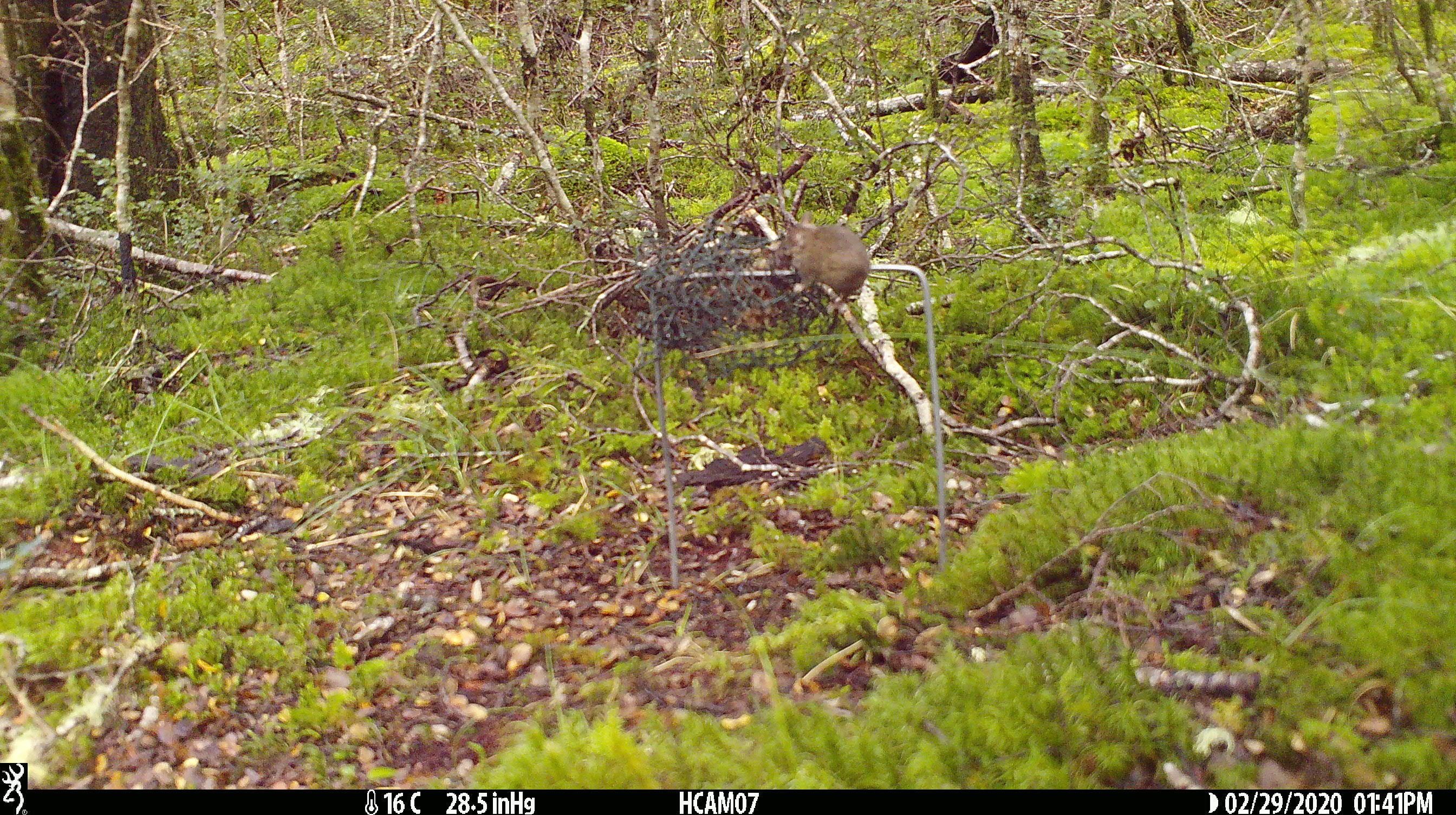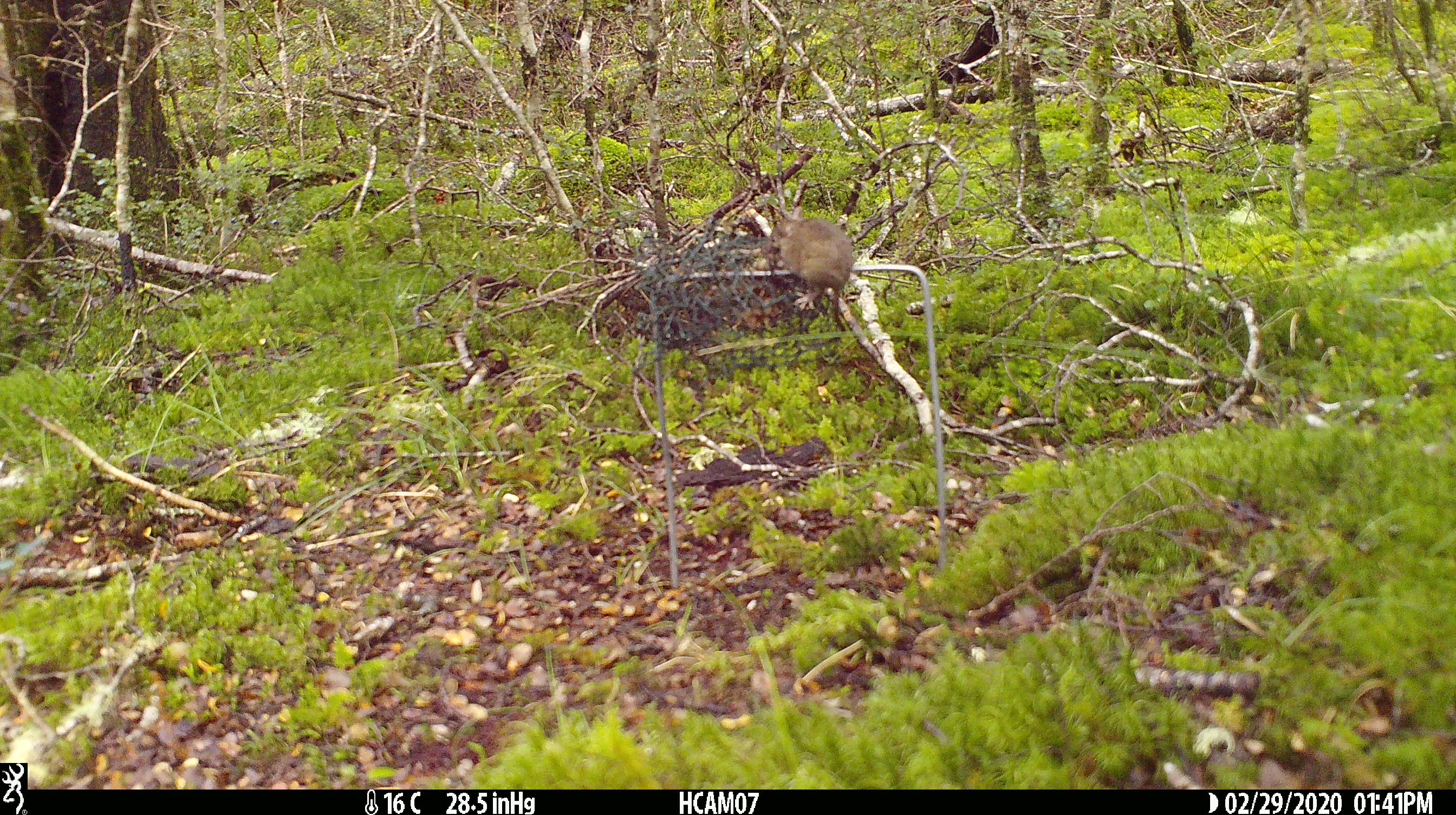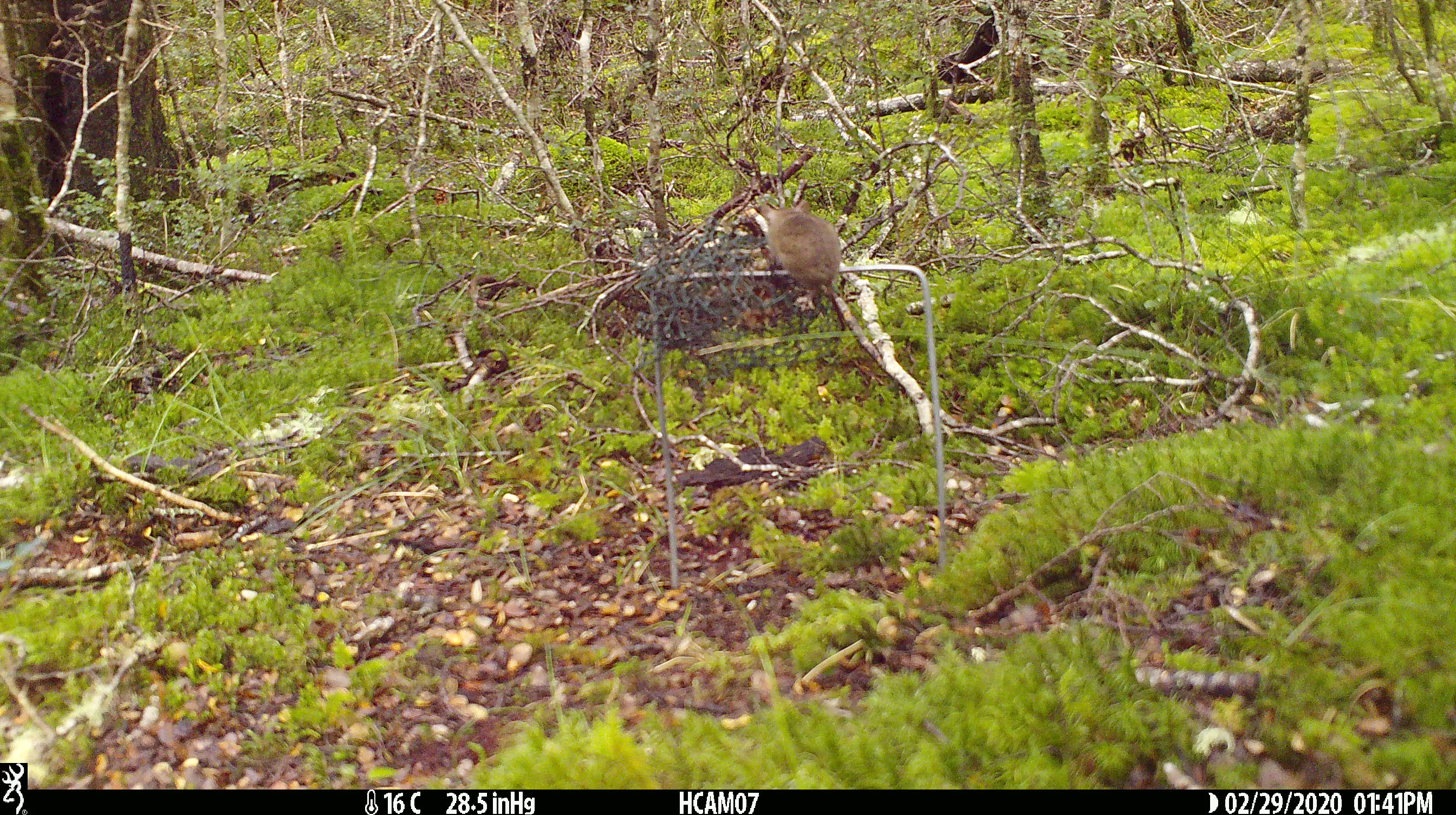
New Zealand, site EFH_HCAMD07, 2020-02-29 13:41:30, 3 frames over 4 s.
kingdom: Animalia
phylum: Chordata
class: Mammalia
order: Rodentia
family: Muridae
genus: Mus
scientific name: Mus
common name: mouse